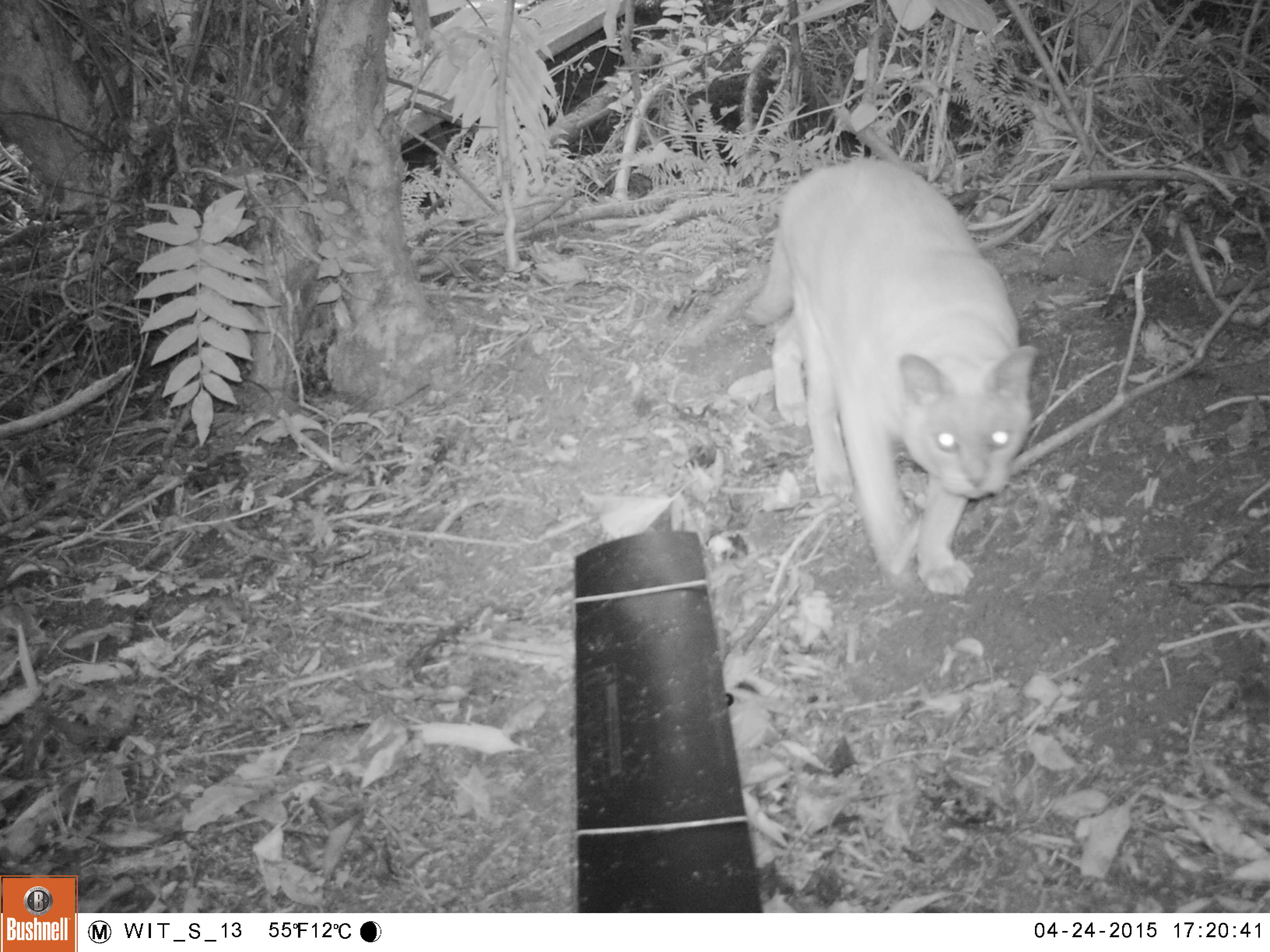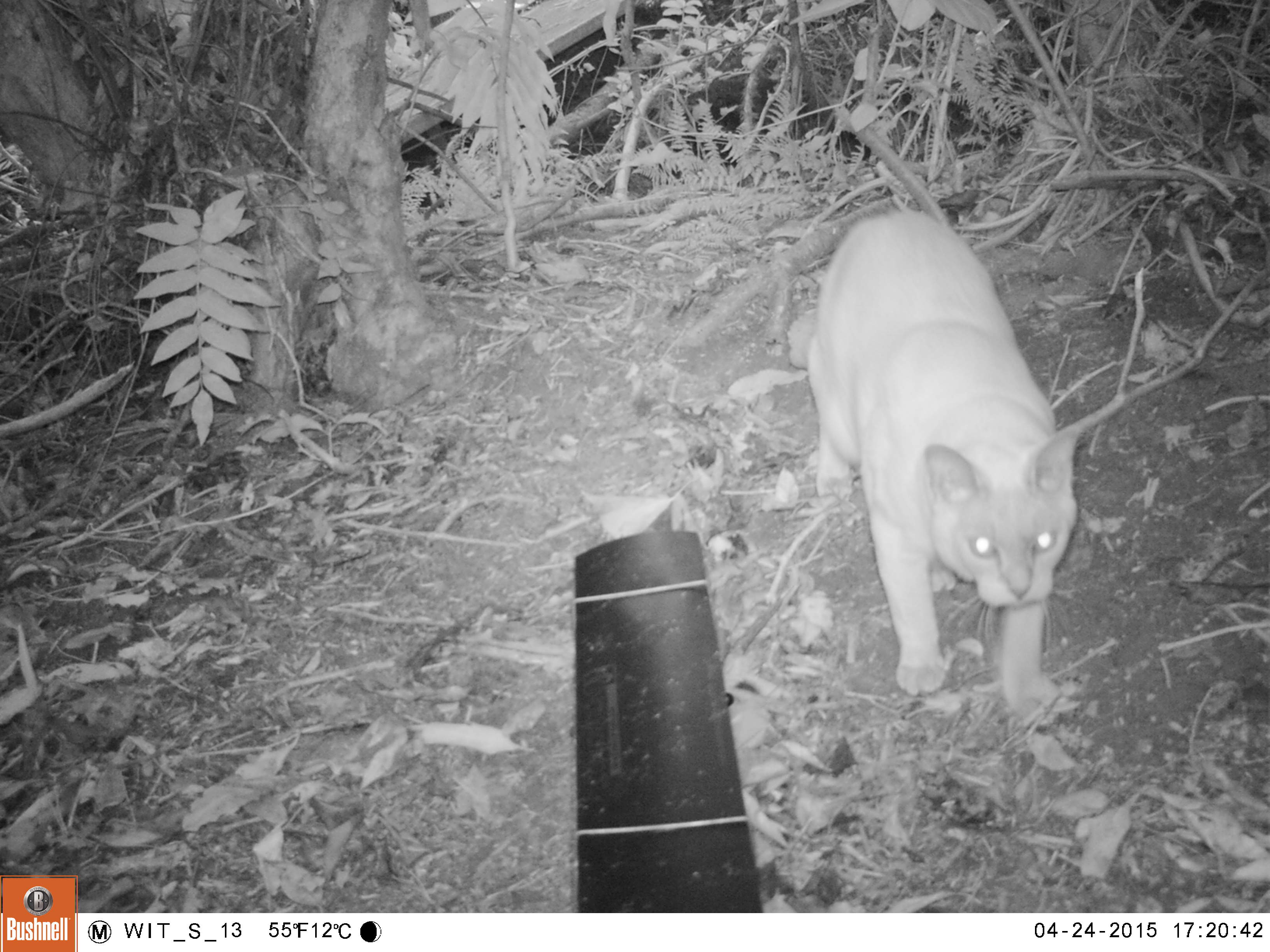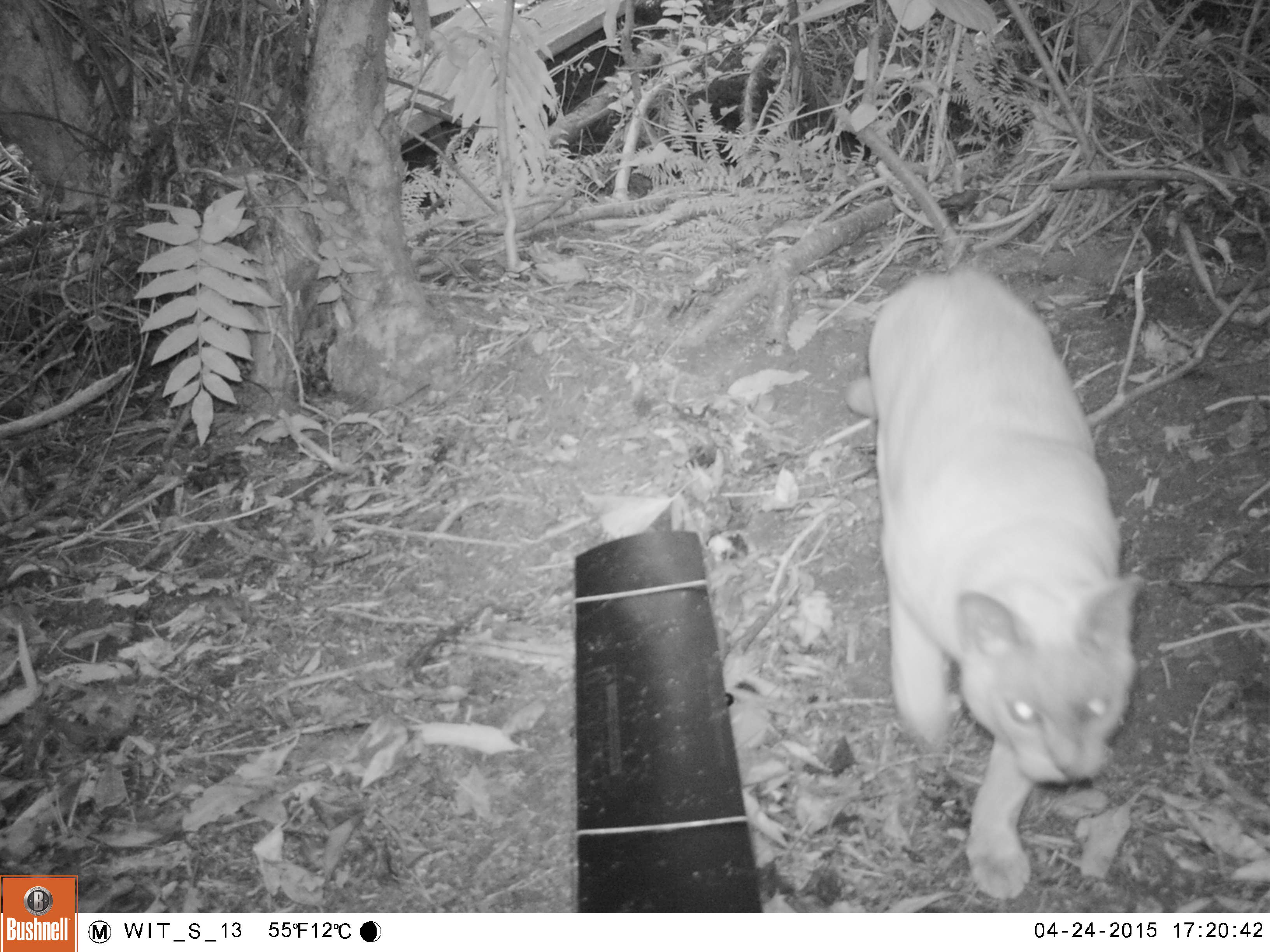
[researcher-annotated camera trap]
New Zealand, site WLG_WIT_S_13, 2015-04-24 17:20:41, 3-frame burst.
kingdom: Animalia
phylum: Chordata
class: Mammalia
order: Carnivora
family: Felidae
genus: Felis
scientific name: Felis catus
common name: domestic cat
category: cat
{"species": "cat (domestic cat) (Felis catus)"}